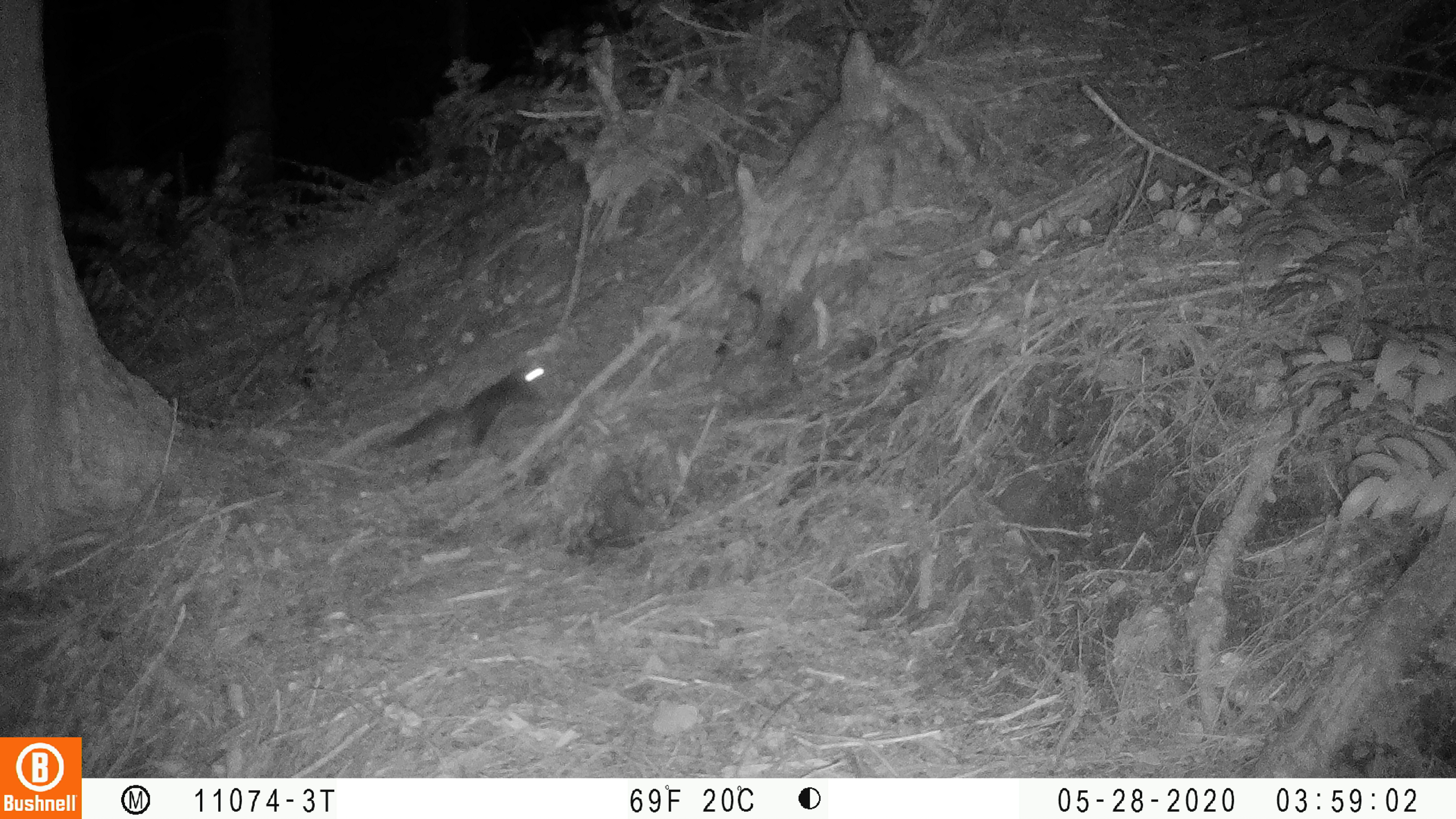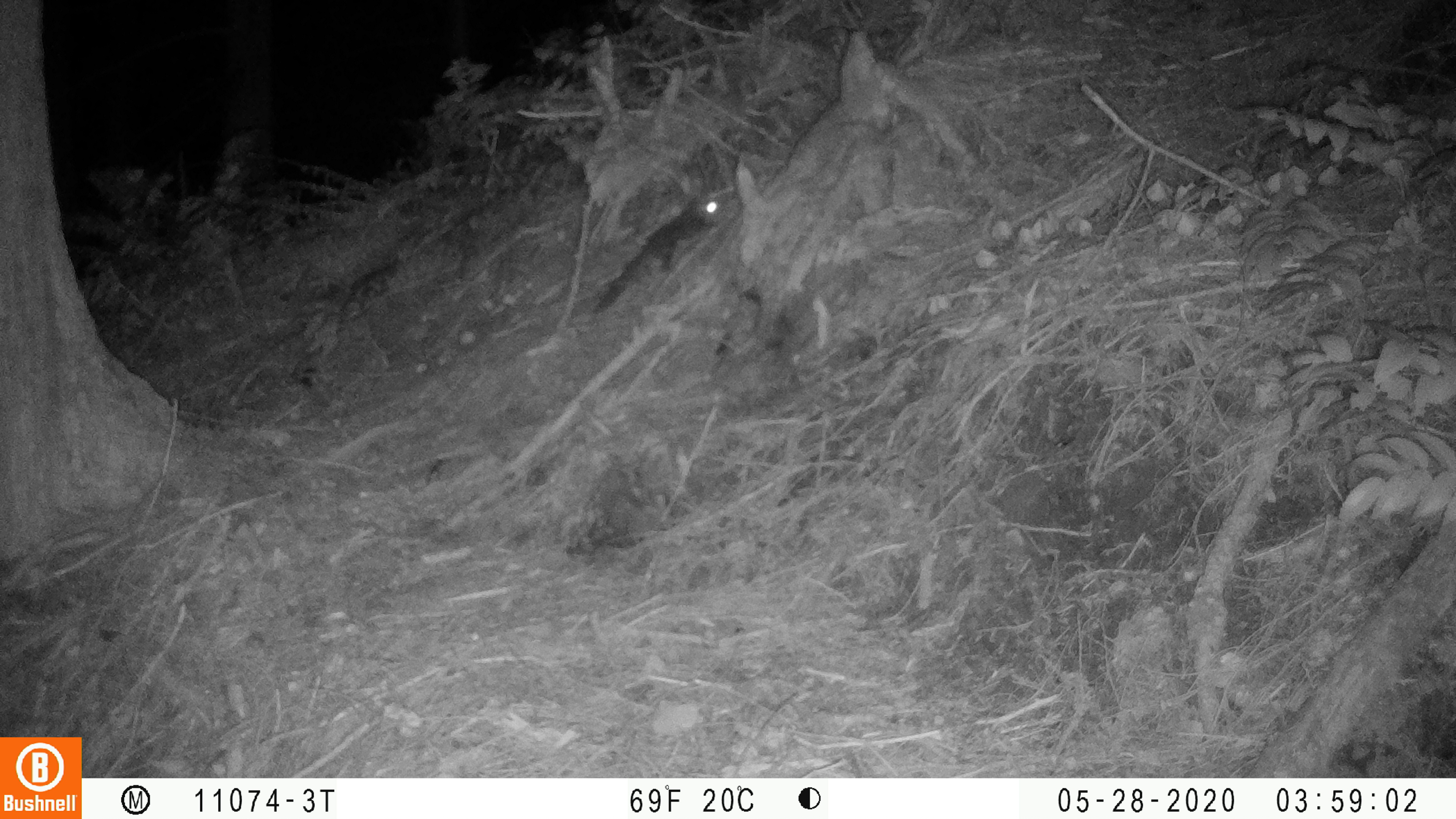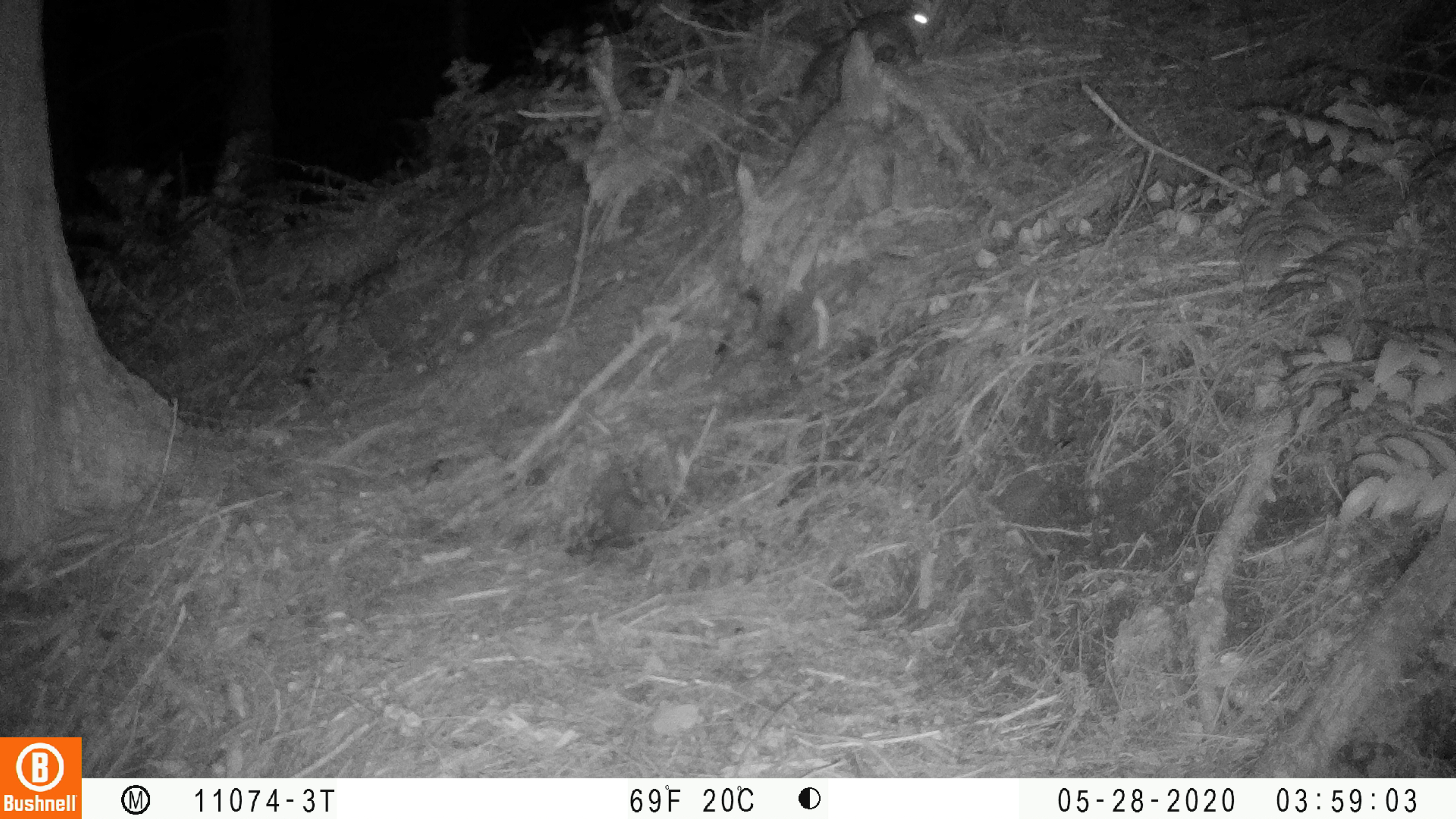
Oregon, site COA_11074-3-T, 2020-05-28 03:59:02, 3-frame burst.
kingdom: Animalia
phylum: Chordata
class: Mammalia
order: Rodentia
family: Sciuridae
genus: Glaucomys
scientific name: Glaucomys oregonensis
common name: humboldt's flying squirrel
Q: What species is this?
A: Humboldt's flying squirrel (Glaucomys oregonensis).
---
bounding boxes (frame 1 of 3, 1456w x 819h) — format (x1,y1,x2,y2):
humboldt's flying squirrel: (372,352,562,479)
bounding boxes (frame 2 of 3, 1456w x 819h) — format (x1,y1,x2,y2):
humboldt's flying squirrel: (576,185,732,333)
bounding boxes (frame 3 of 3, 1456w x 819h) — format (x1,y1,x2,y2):
humboldt's flying squirrel: (784,0,936,111)